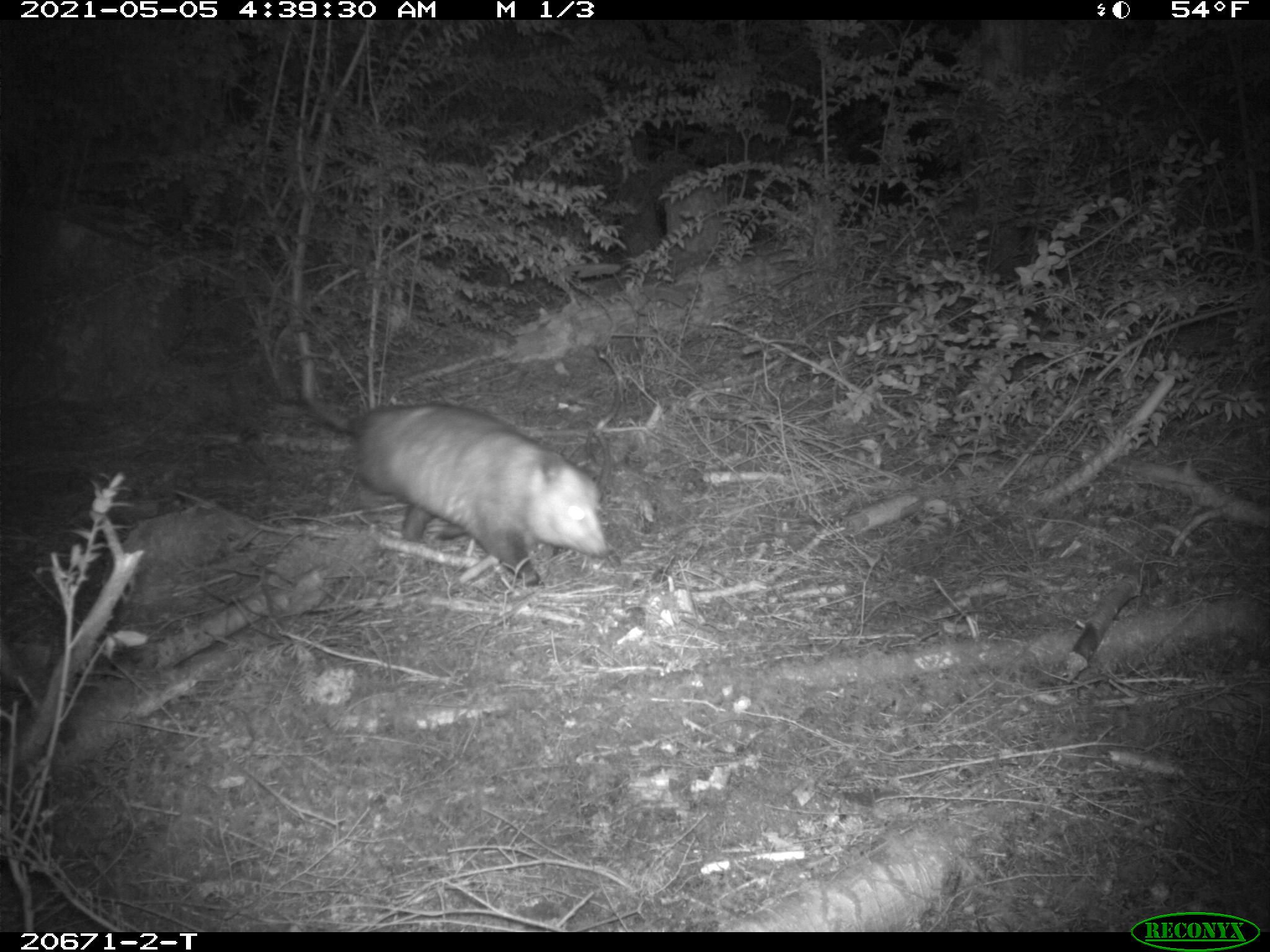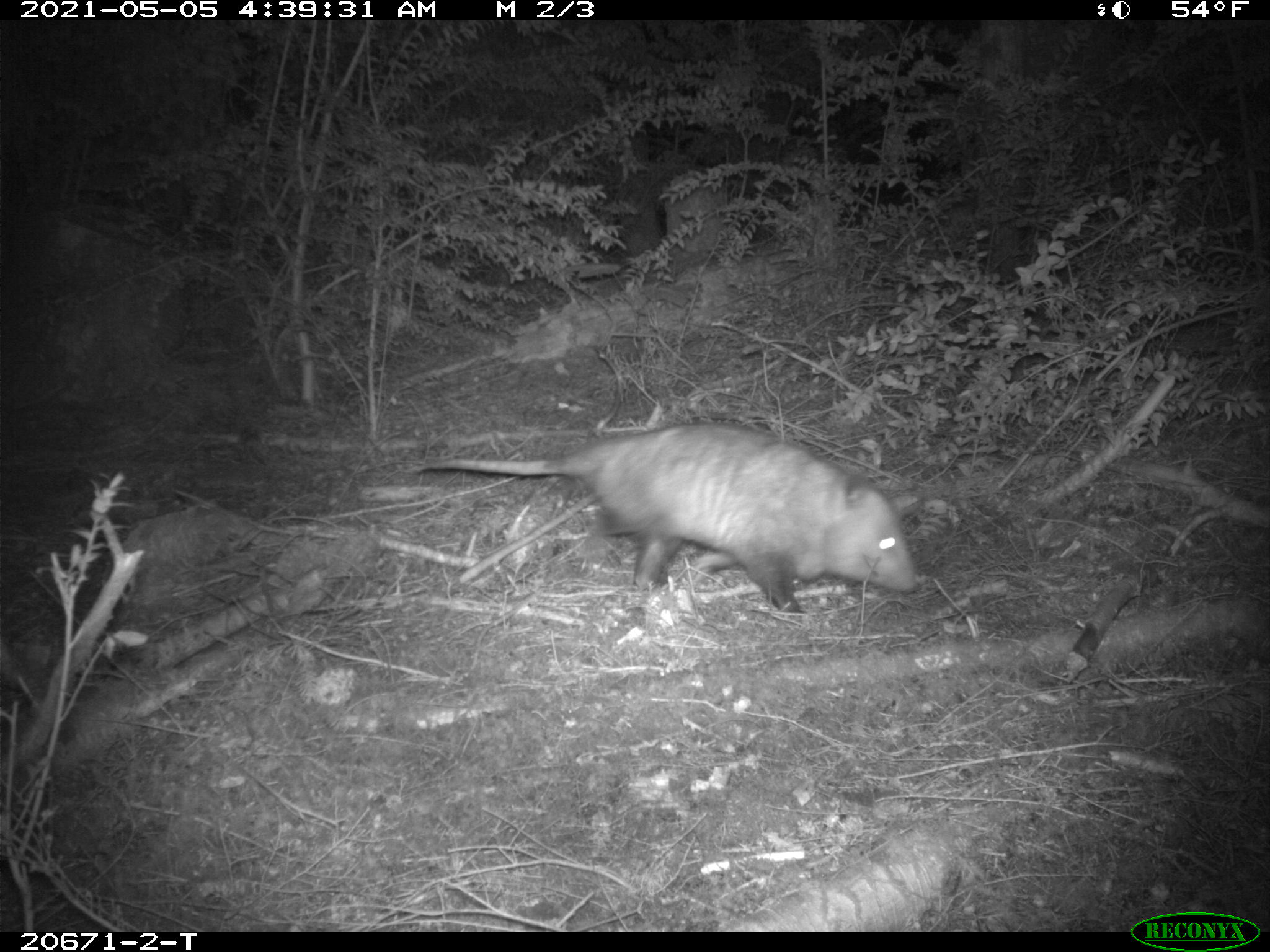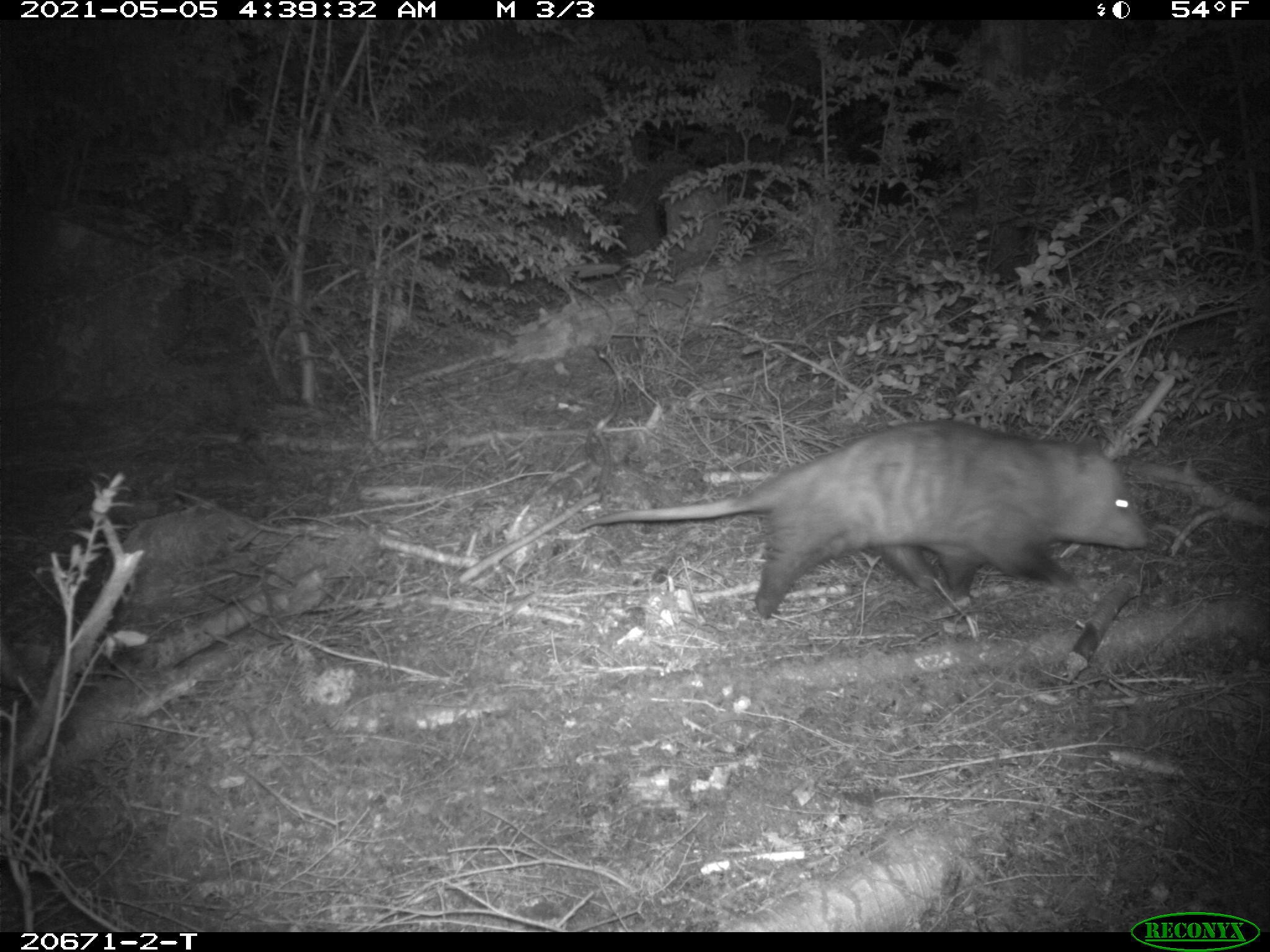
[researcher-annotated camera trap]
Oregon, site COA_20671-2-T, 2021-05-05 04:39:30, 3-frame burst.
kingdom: Animalia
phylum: Chordata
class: Mammalia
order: Didelphimorphia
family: Didelphidae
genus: Didelphis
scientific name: Didelphis virginiana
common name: virginia opossum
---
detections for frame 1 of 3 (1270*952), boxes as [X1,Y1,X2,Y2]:
virginia opossum: [257,351,636,602]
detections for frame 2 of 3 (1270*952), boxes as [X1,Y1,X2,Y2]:
virginia opossum: [396,405,937,631]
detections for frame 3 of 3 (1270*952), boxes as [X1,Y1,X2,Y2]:
virginia opossum: [565,397,1161,628]